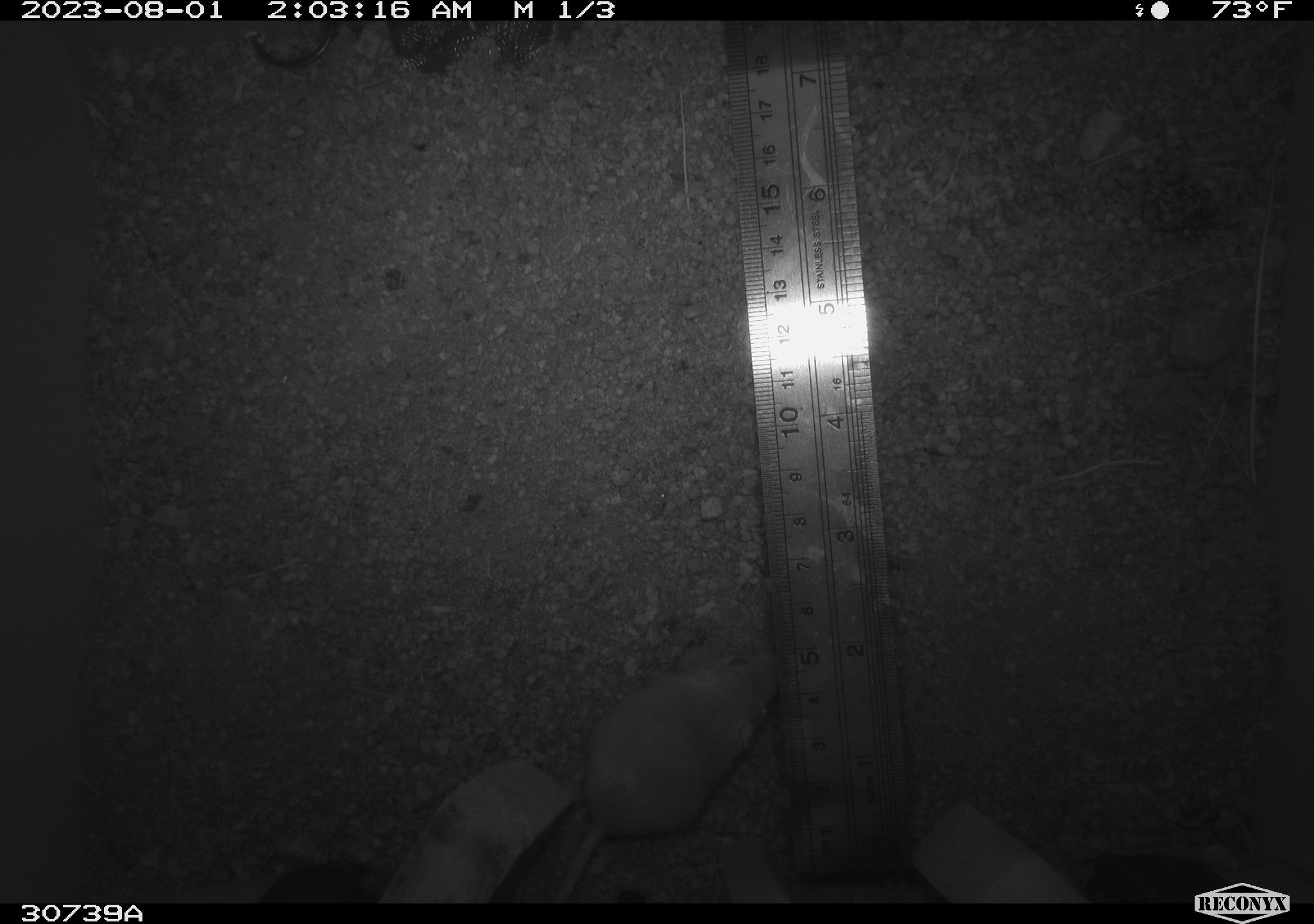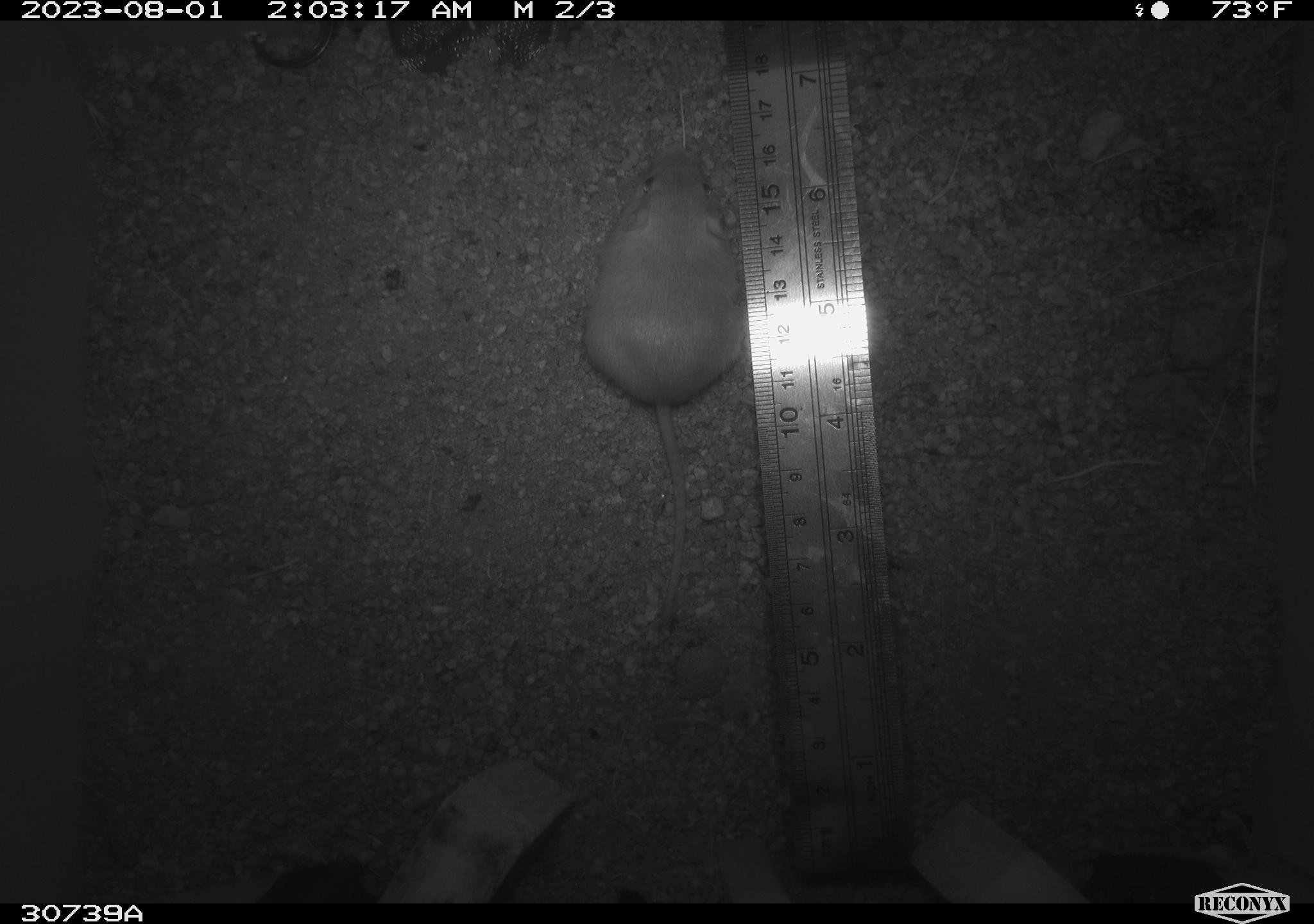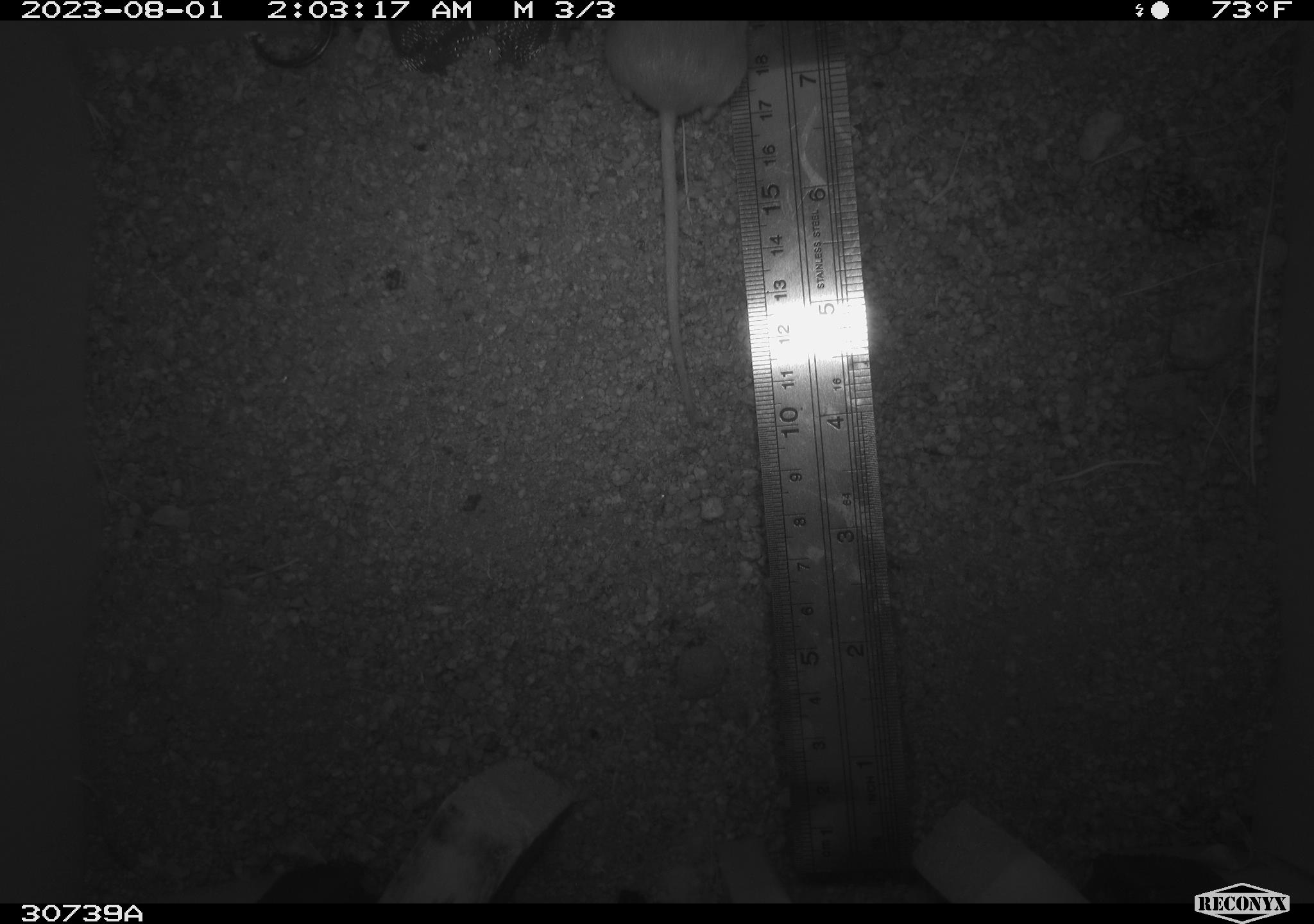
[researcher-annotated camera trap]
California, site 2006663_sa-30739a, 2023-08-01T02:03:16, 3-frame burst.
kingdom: Animalia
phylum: Chordata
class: Mammalia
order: Rodentia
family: Heteromyidae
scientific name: Heteromyidae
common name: kangaroo rats and pocket mice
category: heteromyidae family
Heteromyidae family (kangaroo rats and pocket mice) (Heteromyidae).